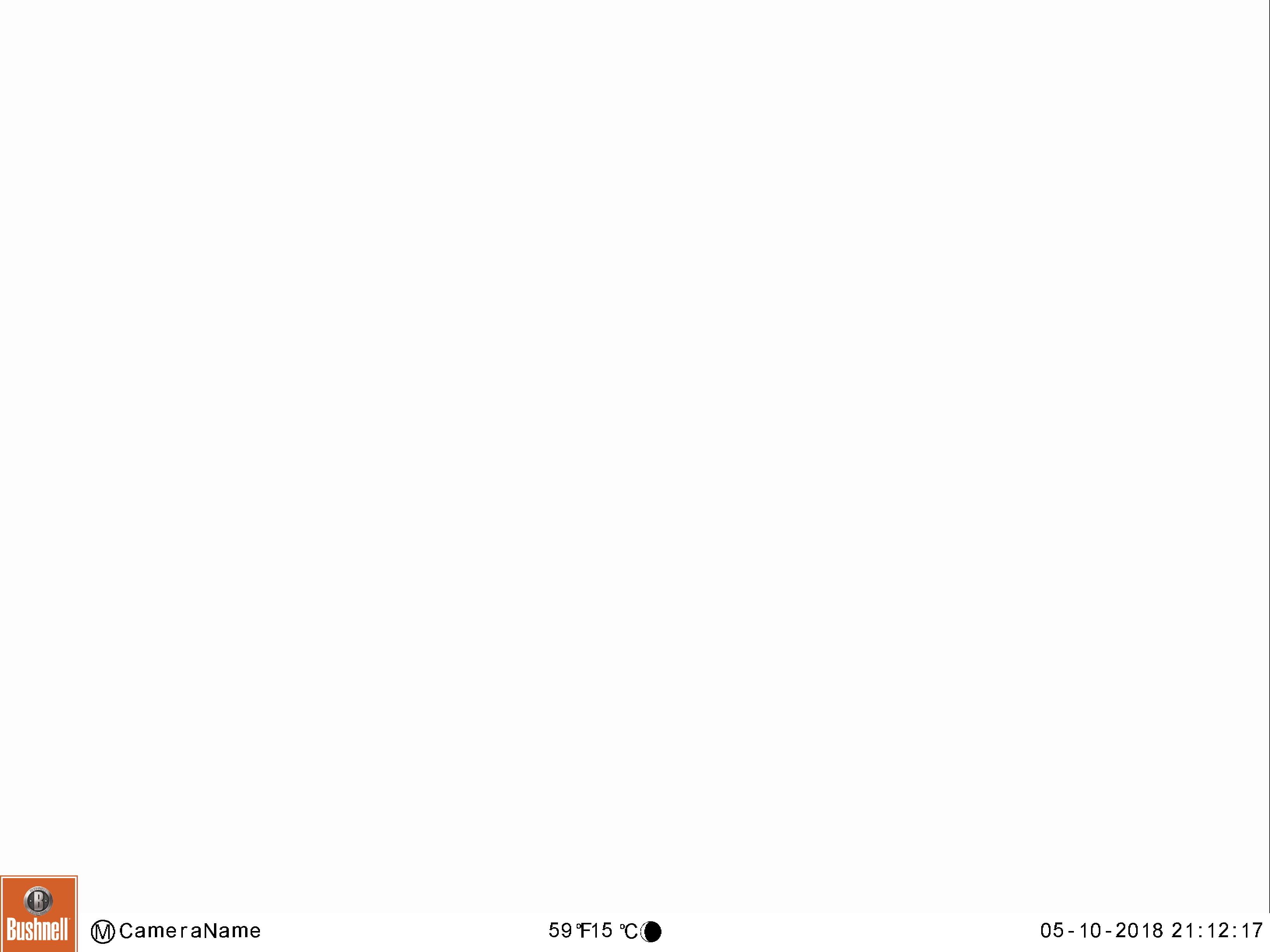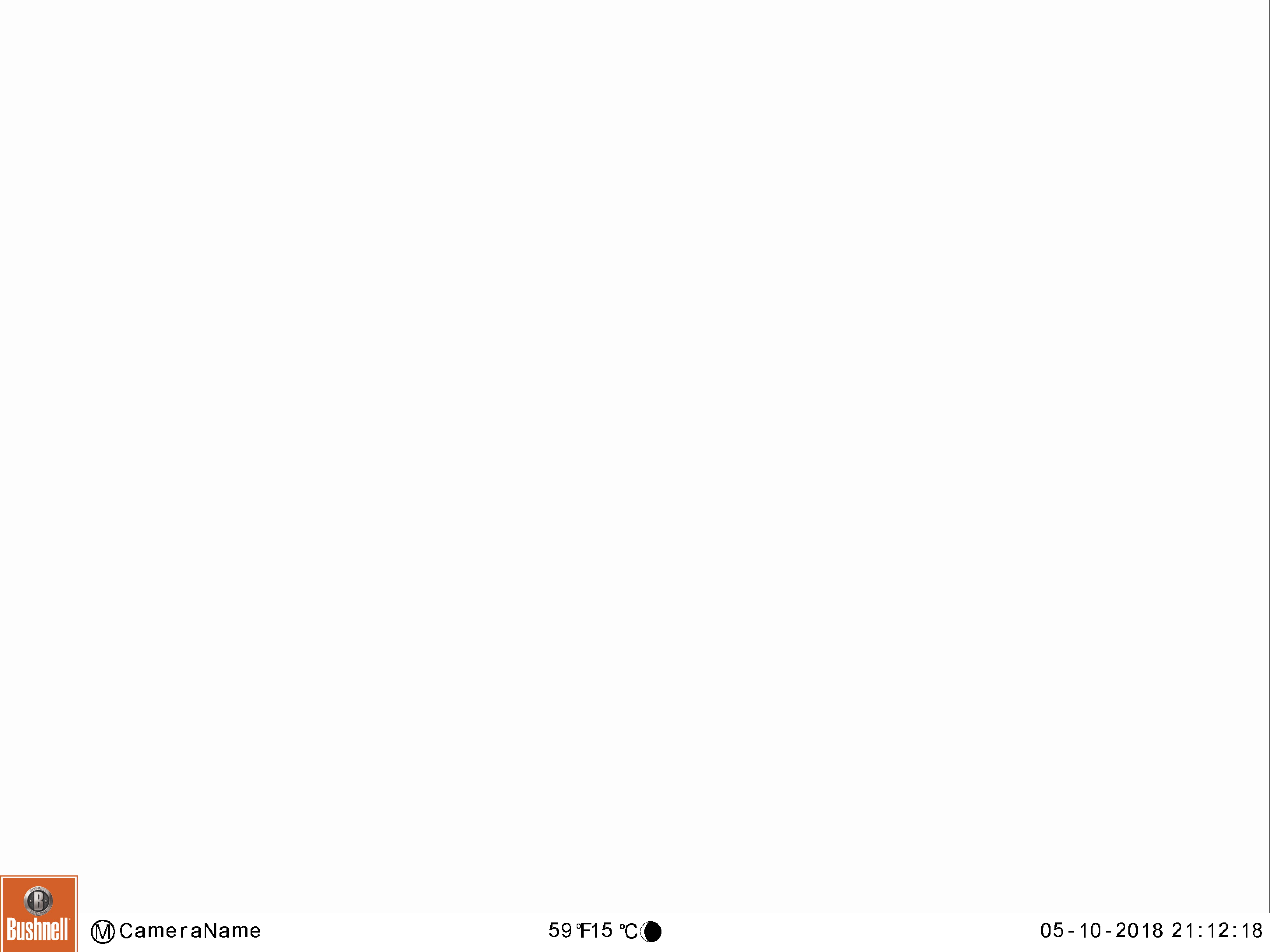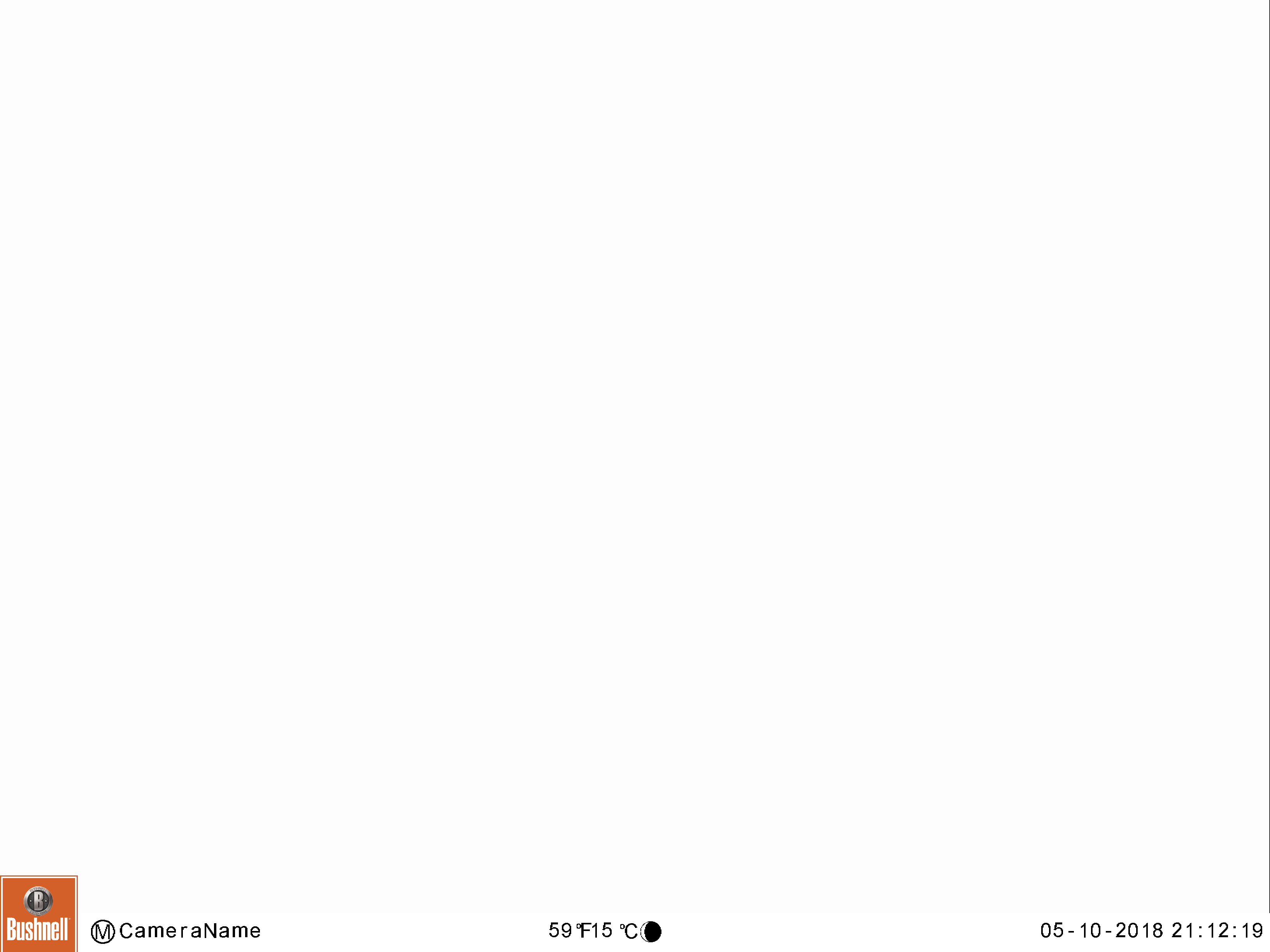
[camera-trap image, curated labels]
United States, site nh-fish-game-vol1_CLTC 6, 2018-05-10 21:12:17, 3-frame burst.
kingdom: Animalia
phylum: Chordata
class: Mammalia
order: Artiodactyla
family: Cervidae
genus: Alces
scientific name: Alces alces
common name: moose